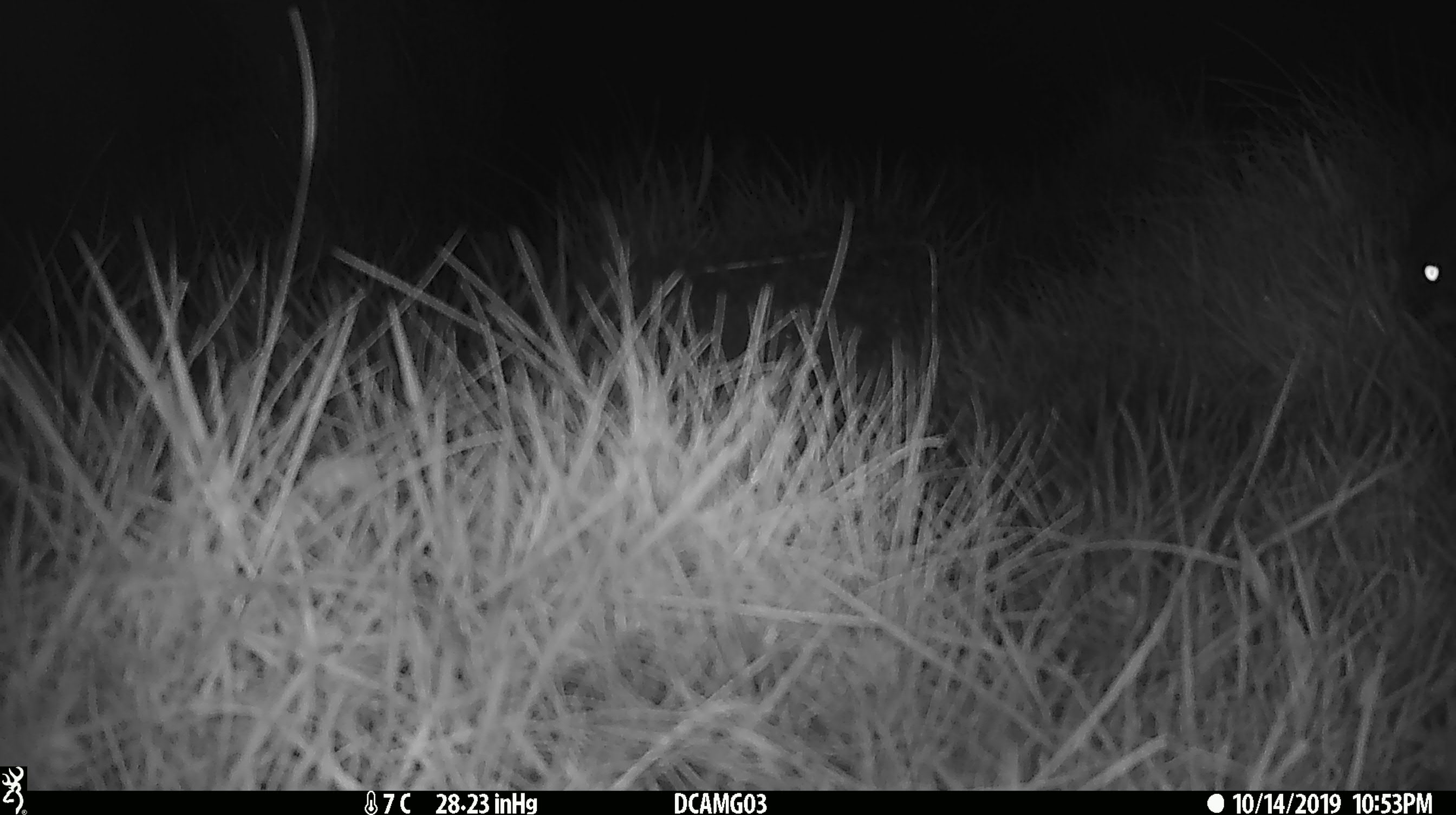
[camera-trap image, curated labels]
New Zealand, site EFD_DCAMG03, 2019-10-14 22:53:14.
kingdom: Animalia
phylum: Chordata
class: Mammalia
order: Diprotodontia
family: Phalangeridae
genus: Trichosurus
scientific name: Trichosurus vulpecula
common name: common brushtail possum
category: possum